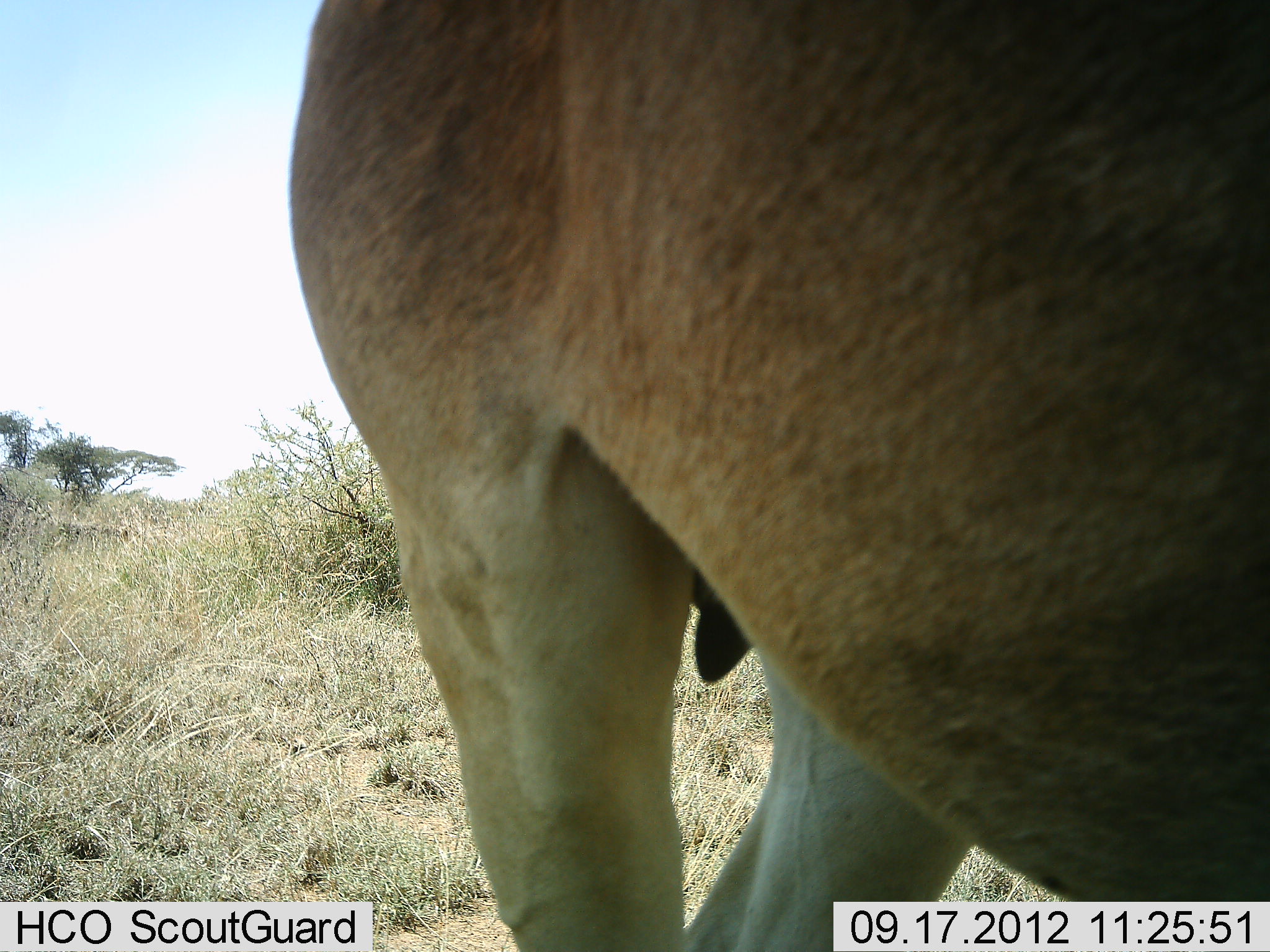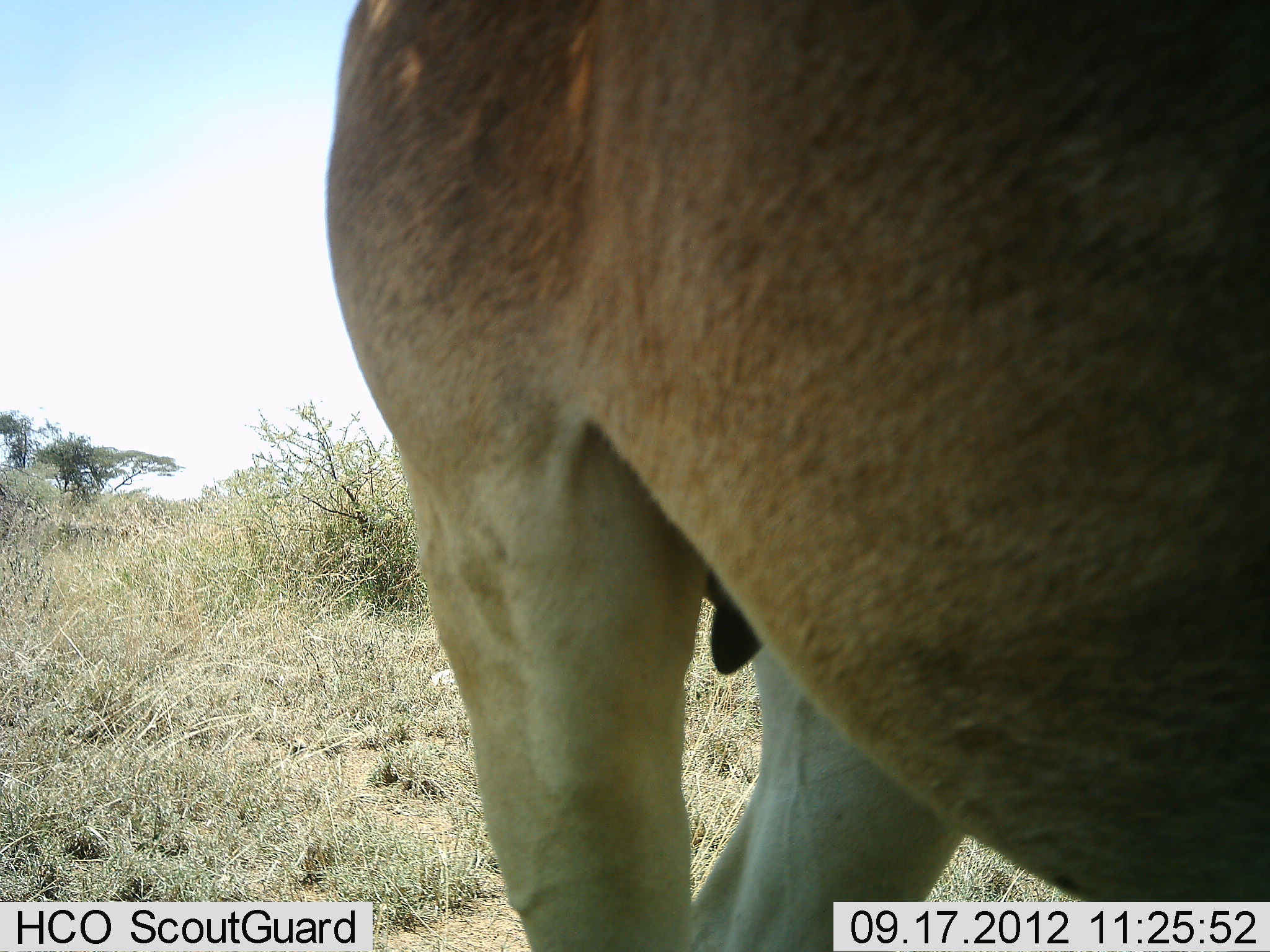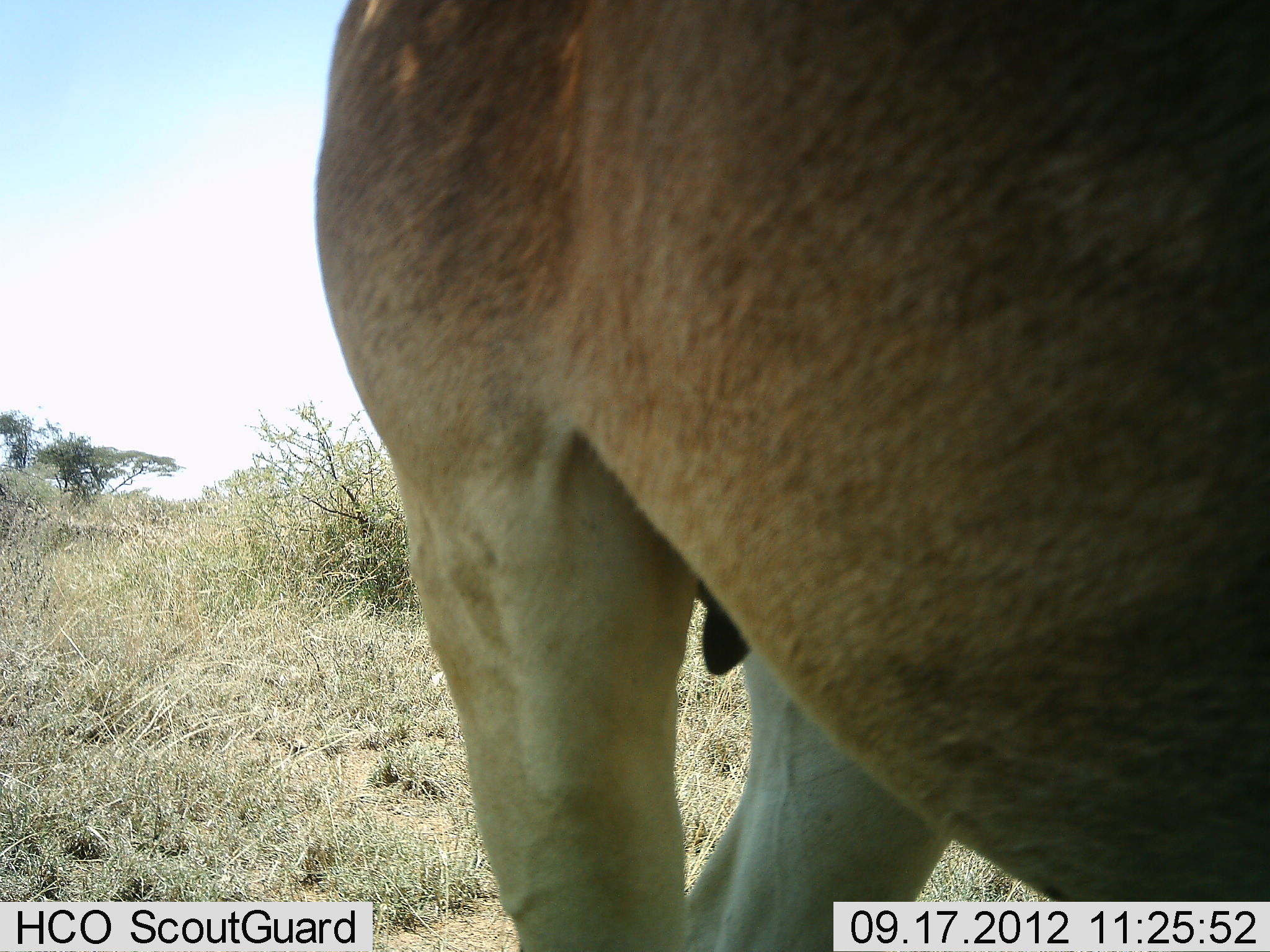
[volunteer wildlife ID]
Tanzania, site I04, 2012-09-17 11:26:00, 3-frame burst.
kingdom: Animalia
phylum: Chordata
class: Mammalia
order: Artiodactyla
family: Bovidae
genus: Alcelaphus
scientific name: Alcelaphus buselaphus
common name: hartebeest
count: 1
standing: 100%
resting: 0%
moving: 0%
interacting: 0%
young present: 0%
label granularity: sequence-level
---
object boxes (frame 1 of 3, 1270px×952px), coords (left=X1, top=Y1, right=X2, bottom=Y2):
animal: (left=291, top=0, right=1270, bottom=951)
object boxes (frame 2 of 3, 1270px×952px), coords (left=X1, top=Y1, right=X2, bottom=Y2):
animal: (left=327, top=1, right=1270, bottom=952)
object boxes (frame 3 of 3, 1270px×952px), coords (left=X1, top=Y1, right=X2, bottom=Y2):
animal: (left=316, top=1, right=1270, bottom=952)